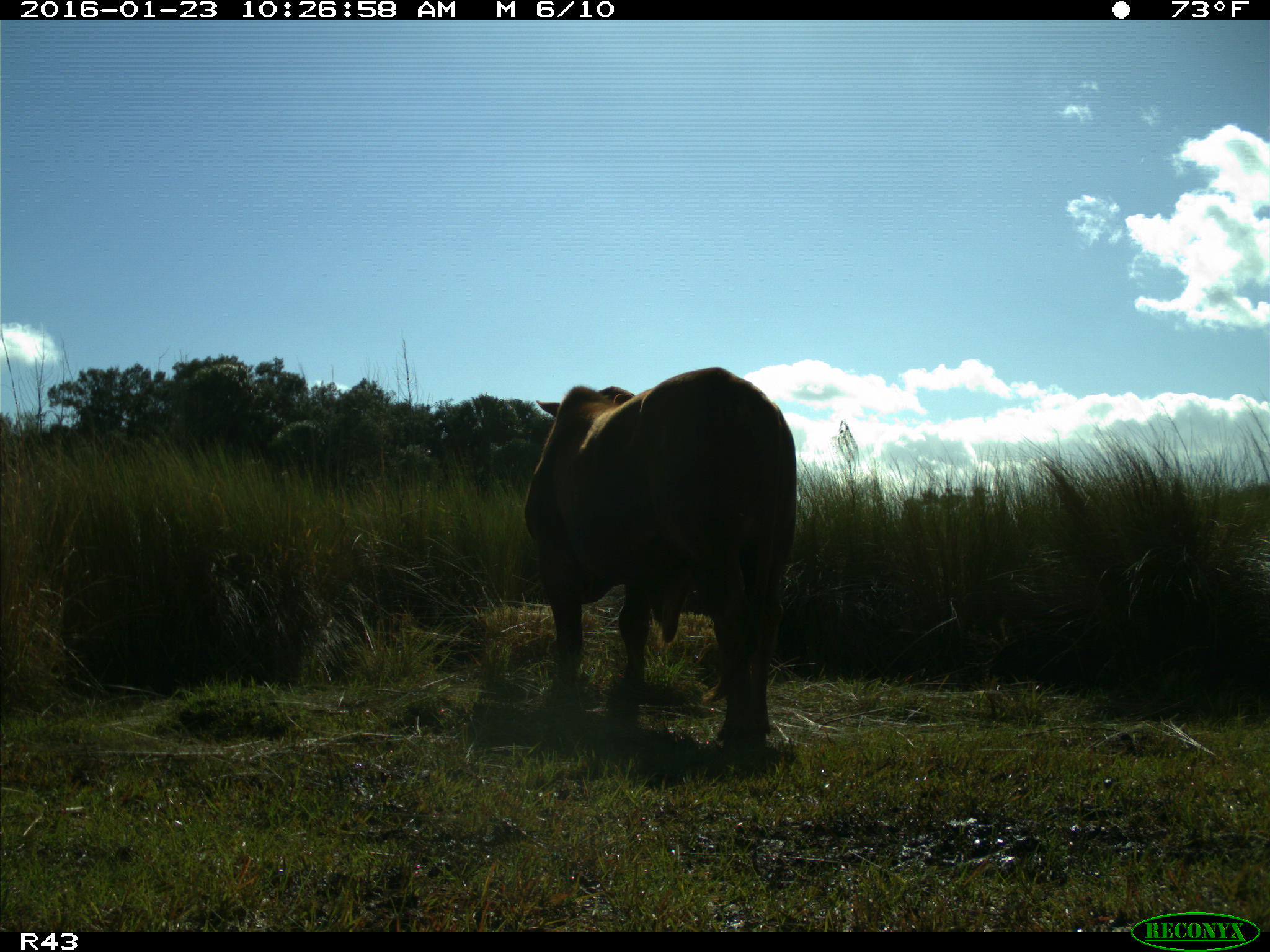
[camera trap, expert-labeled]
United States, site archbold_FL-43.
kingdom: Animalia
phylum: Chordata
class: Mammalia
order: Artiodactyla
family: Bovidae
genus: Bos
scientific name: Bos taurus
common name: domestic cow